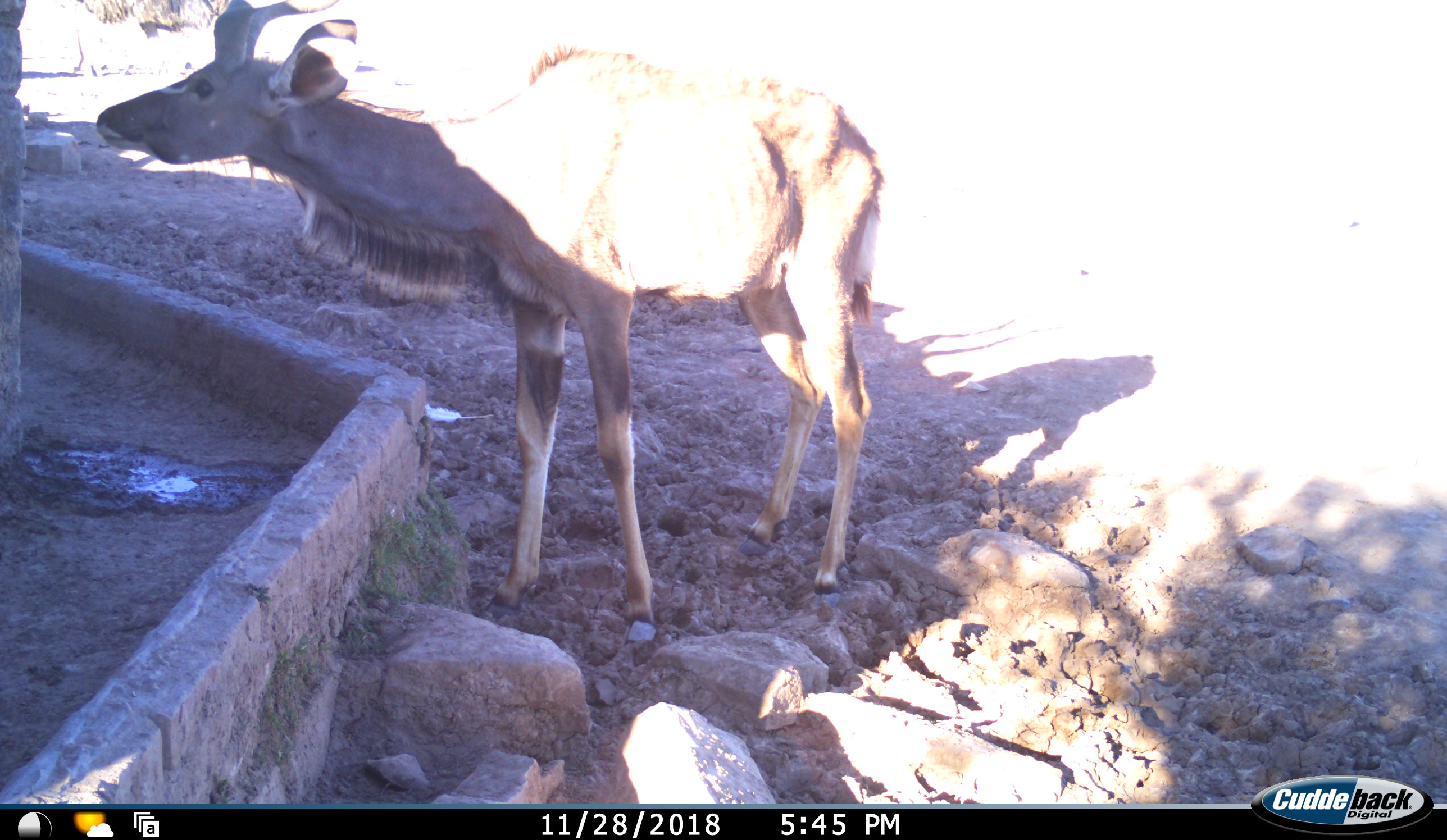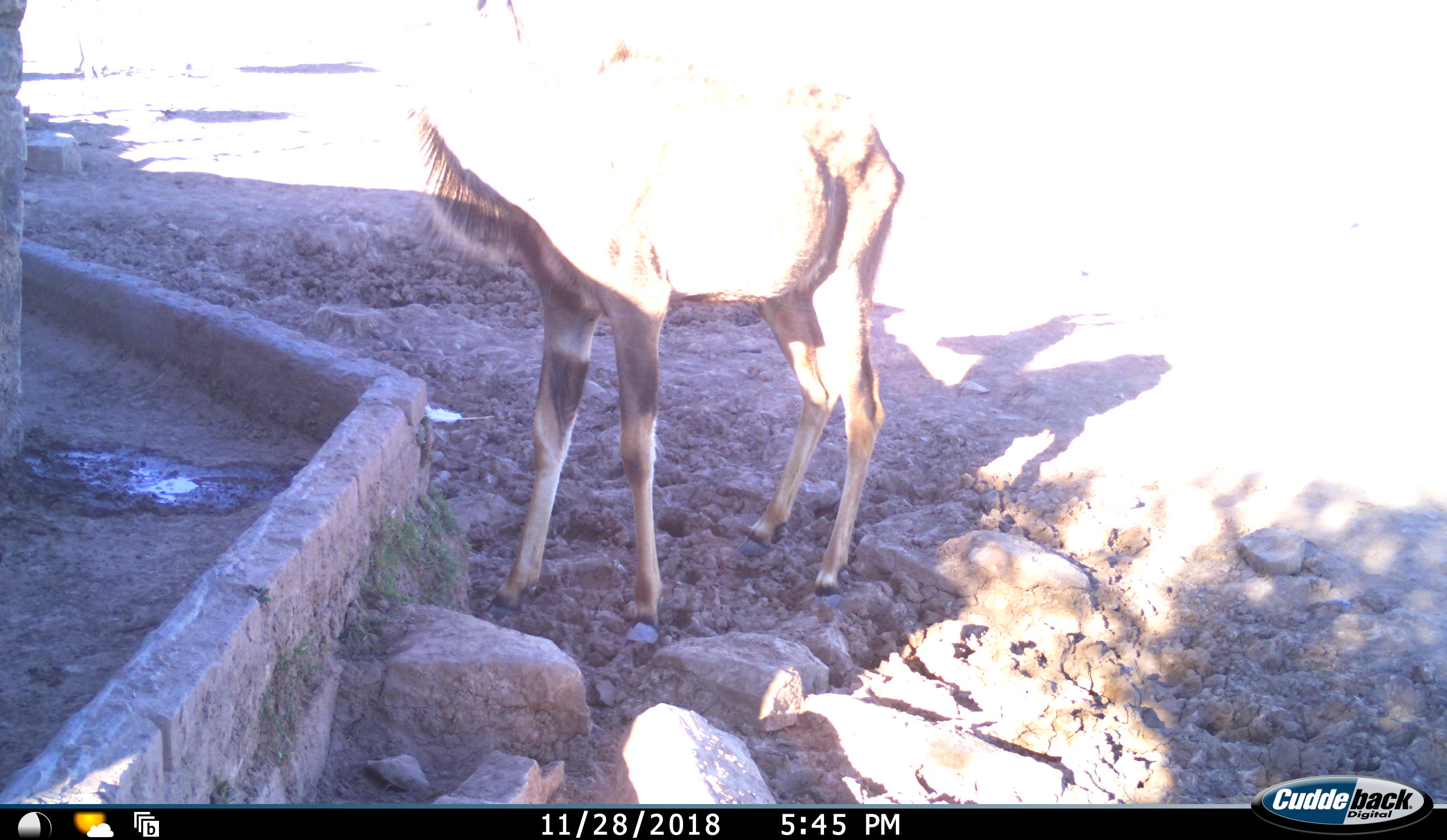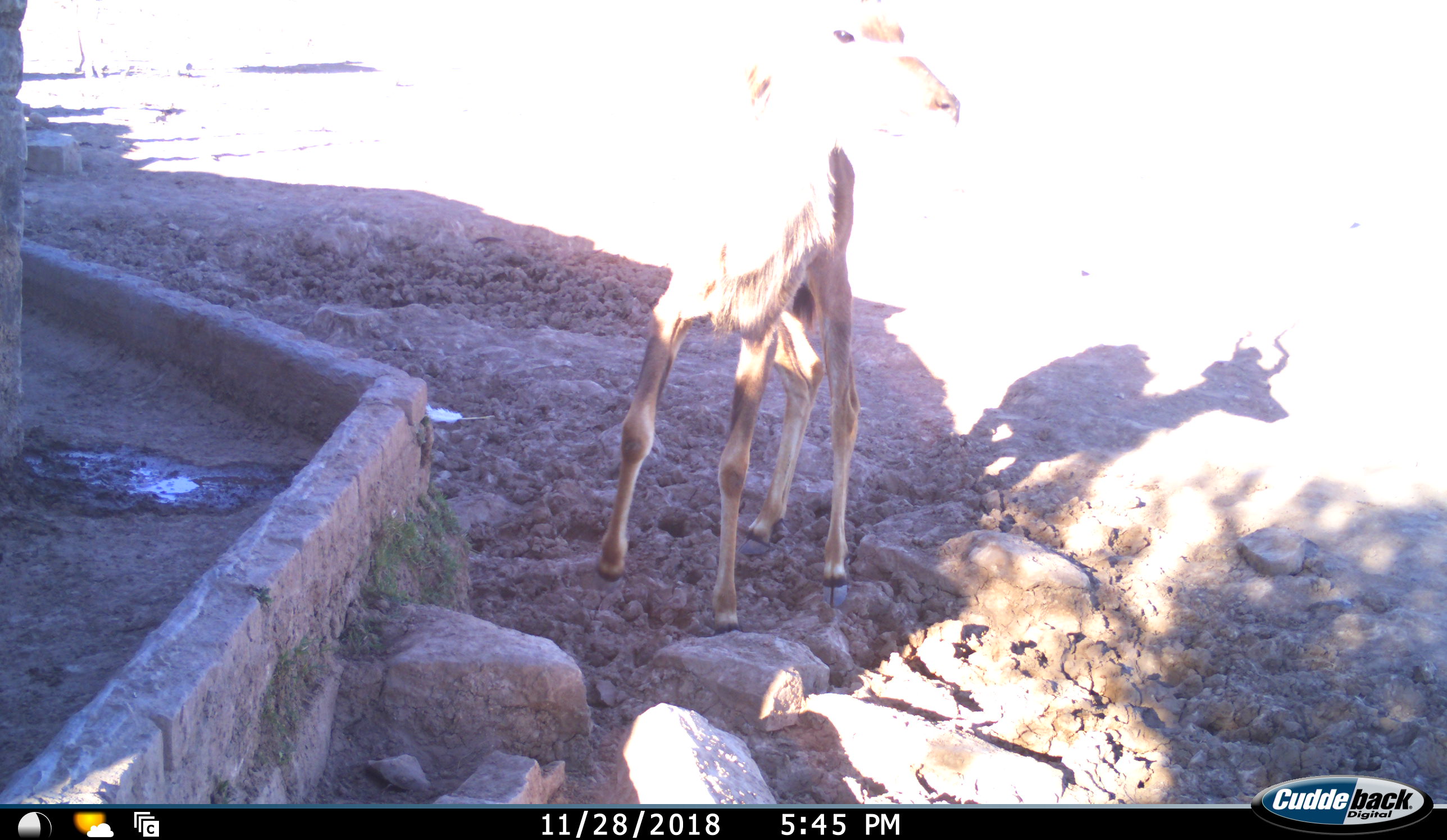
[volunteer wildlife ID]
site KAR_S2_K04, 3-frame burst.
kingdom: Animalia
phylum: Chordata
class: Mammalia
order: Artiodactyla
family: Bovidae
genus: Tragelaphus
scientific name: Tragelaphus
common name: kudu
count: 1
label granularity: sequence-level